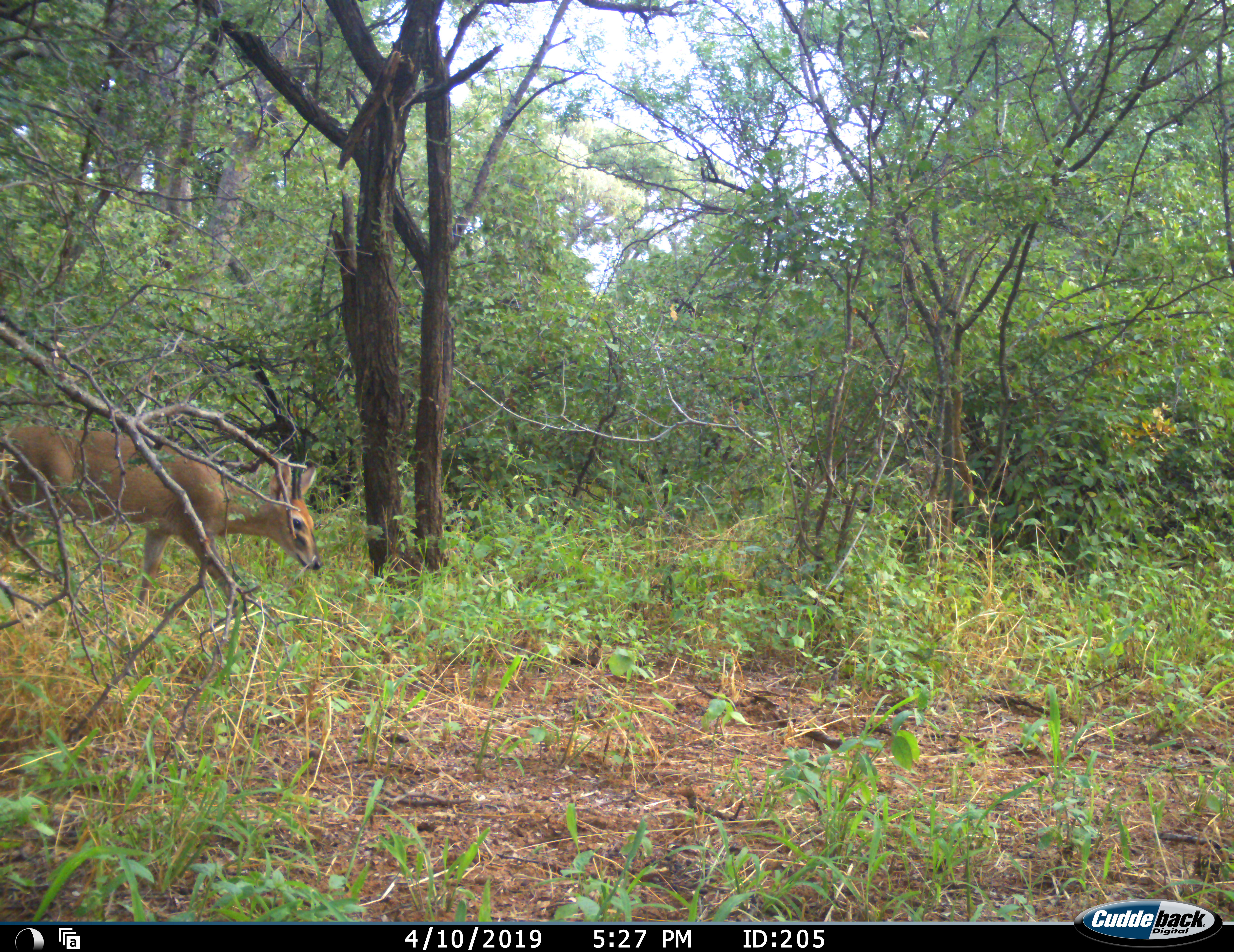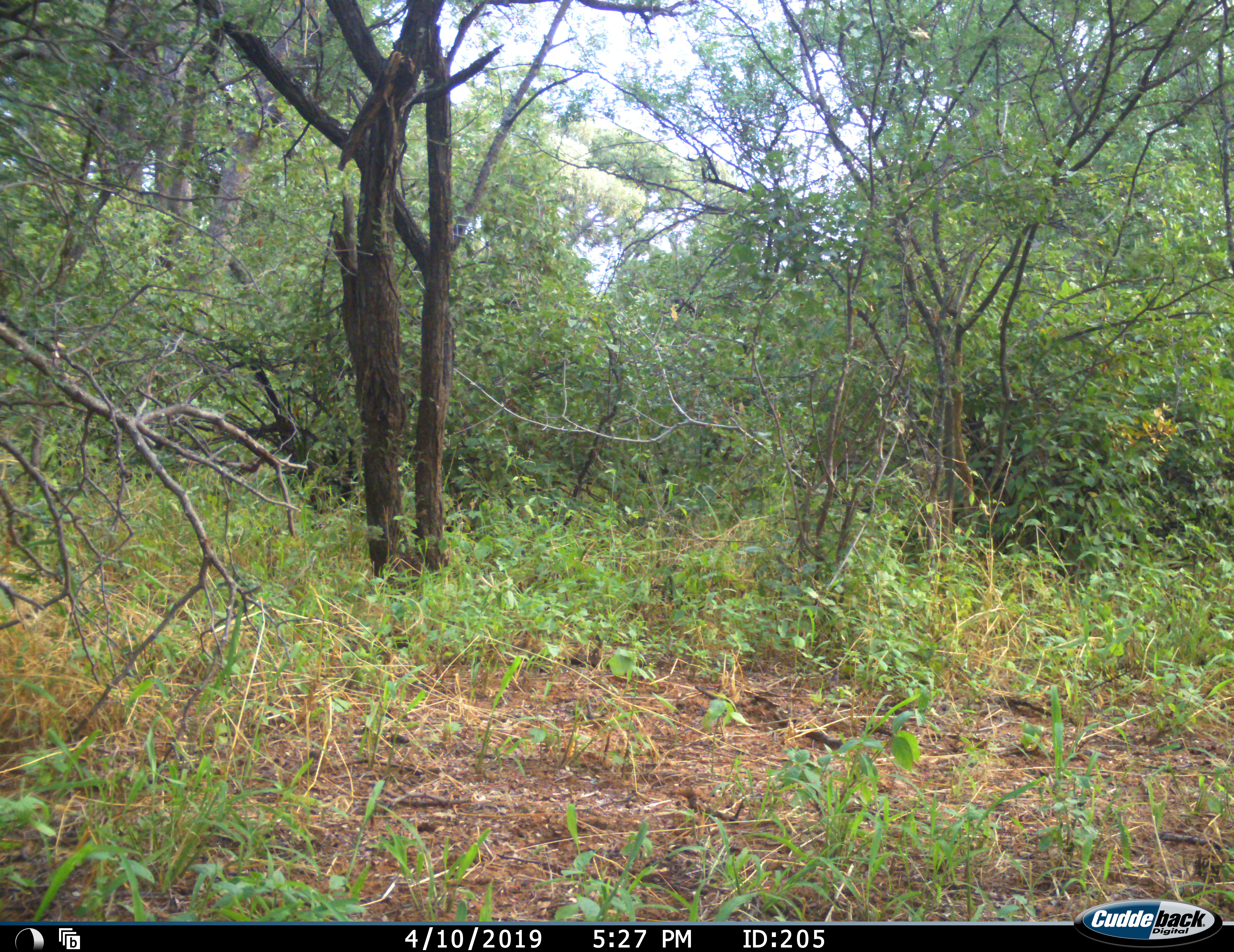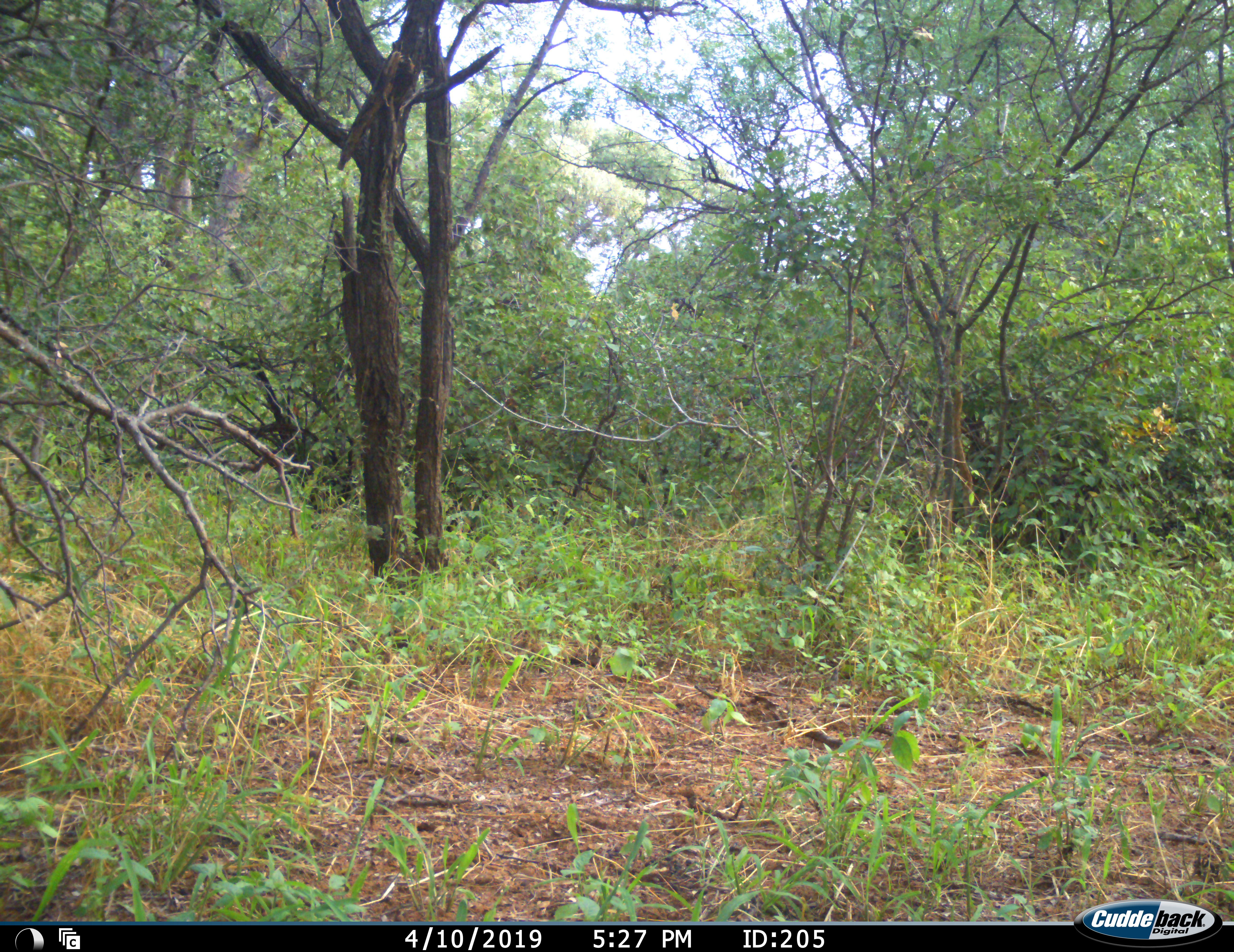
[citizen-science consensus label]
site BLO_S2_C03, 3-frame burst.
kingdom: Animalia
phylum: Chordata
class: Mammalia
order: Artiodactyla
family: Bovidae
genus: Sylvicapra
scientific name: Sylvicapra grimmia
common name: common duiker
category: duikercommongrey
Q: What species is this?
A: Duikercommongrey (common duiker) (Sylvicapra grimmia).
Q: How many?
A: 1.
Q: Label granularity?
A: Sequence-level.